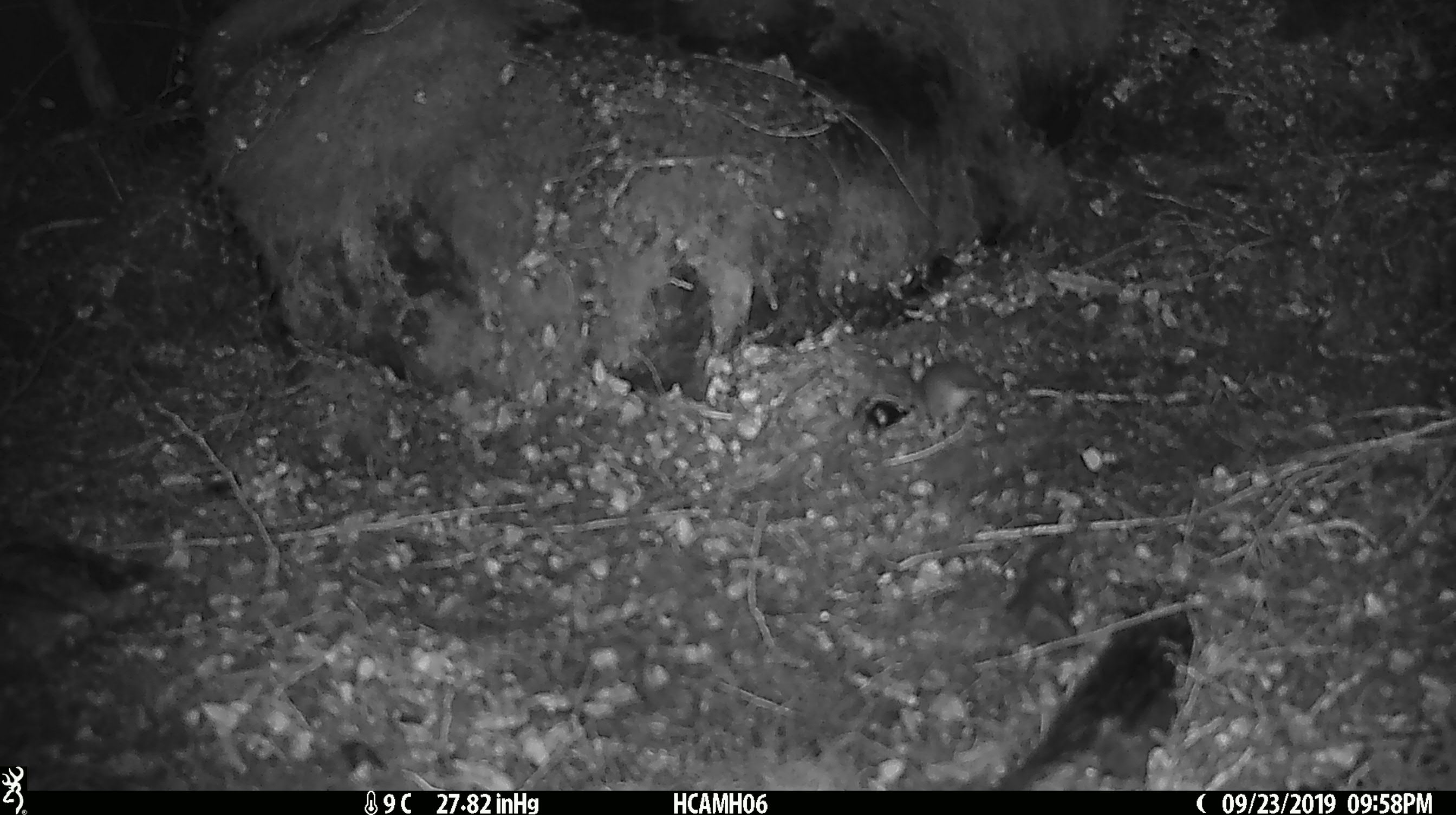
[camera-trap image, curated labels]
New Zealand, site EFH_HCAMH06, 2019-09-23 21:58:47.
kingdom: Animalia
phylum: Chordata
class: Mammalia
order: Rodentia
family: Muridae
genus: Mus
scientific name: Mus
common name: mouse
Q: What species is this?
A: Mouse (Mus).